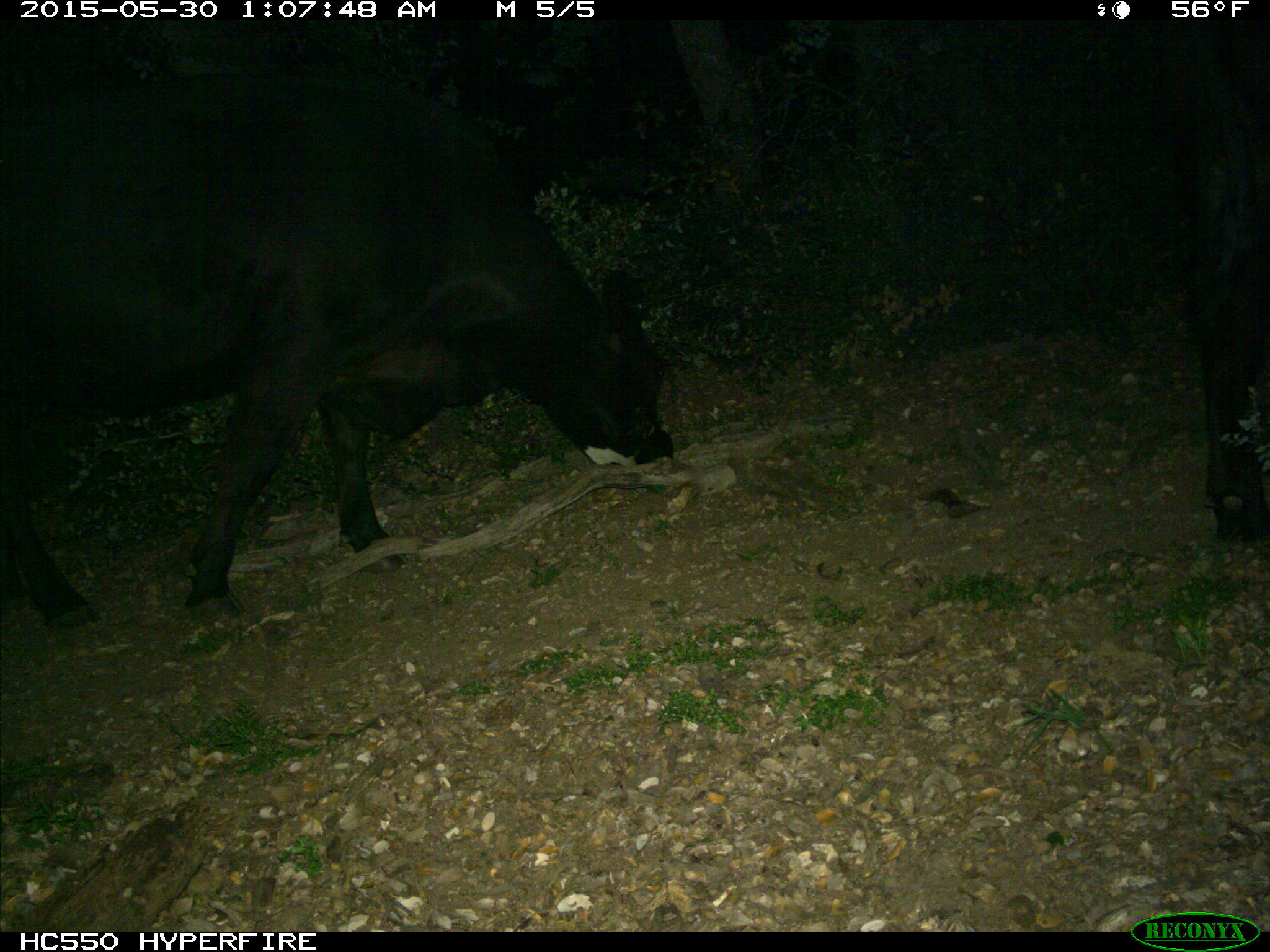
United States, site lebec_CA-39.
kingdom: Animalia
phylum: Chordata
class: Mammalia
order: Artiodactyla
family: Bovidae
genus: Bos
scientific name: Bos taurus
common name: domestic cow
Bos taurus (domestic cow).